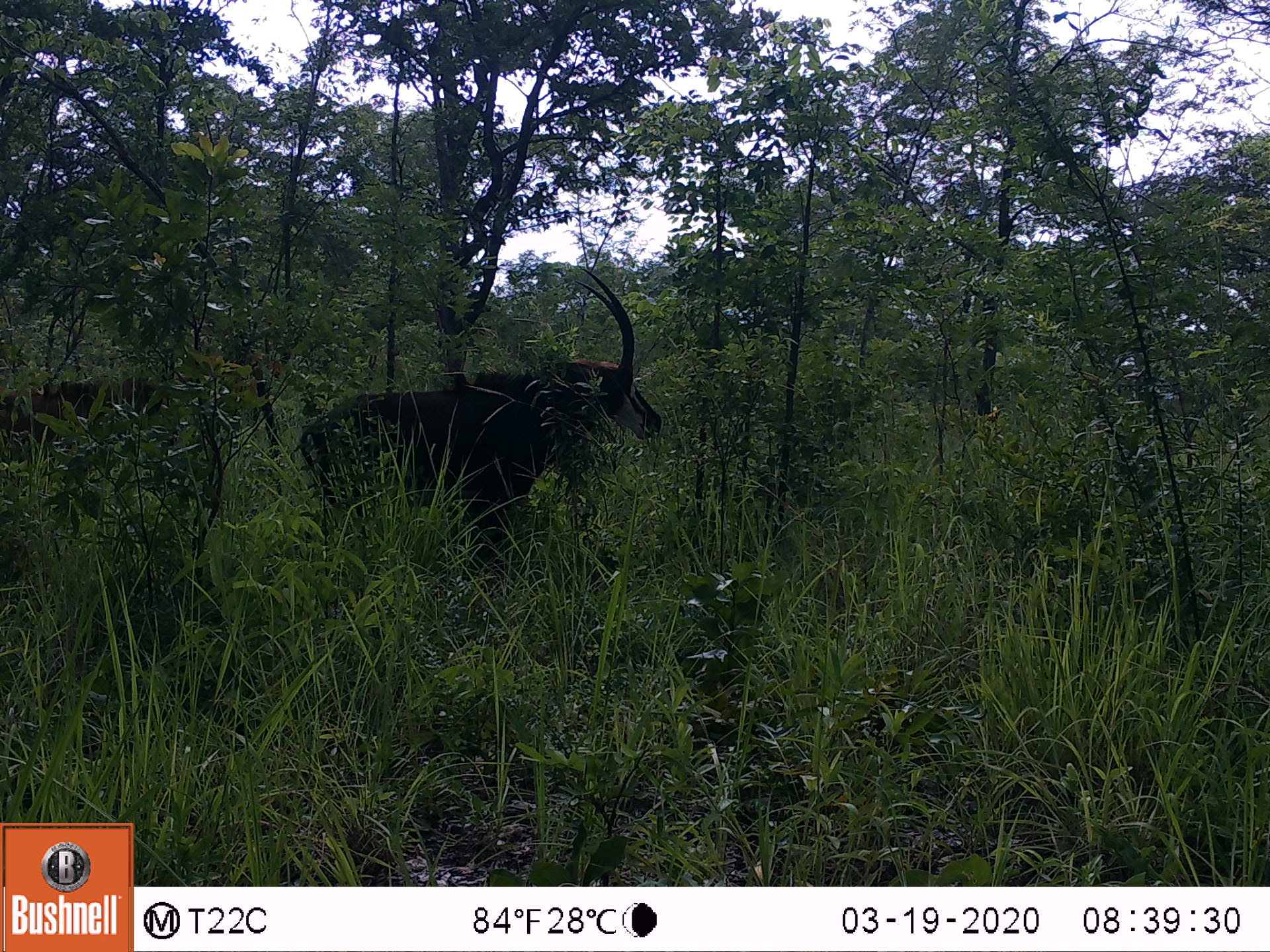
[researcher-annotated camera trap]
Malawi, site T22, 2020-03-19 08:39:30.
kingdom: Animalia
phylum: Chordata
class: Mammalia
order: Artiodactyla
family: Bovidae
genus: Hippotragus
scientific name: Hippotragus niger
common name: sable antelope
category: sable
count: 2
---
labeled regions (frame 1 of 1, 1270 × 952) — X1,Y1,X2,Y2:
sable: 307,274,661,557; 2,370,184,463